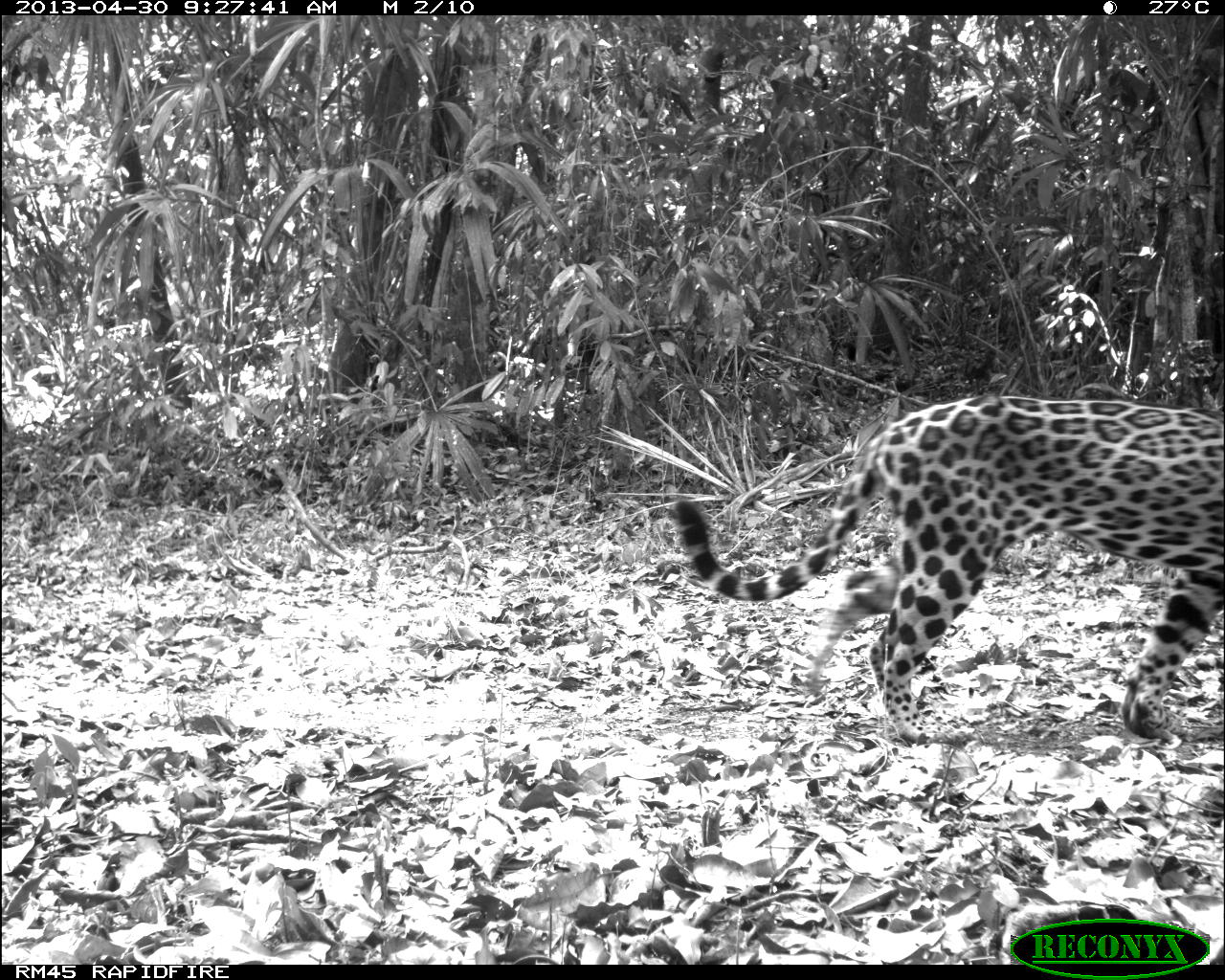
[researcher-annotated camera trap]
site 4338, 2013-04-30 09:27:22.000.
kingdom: Animalia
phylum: Chordata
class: Mammalia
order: Carnivora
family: Felidae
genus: Panthera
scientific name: Panthera onca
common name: jaguar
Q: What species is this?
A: Panthera onca (jaguar).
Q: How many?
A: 1.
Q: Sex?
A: Male.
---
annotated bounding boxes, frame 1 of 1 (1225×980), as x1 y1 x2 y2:
panthera onca: 665 395 1225 741